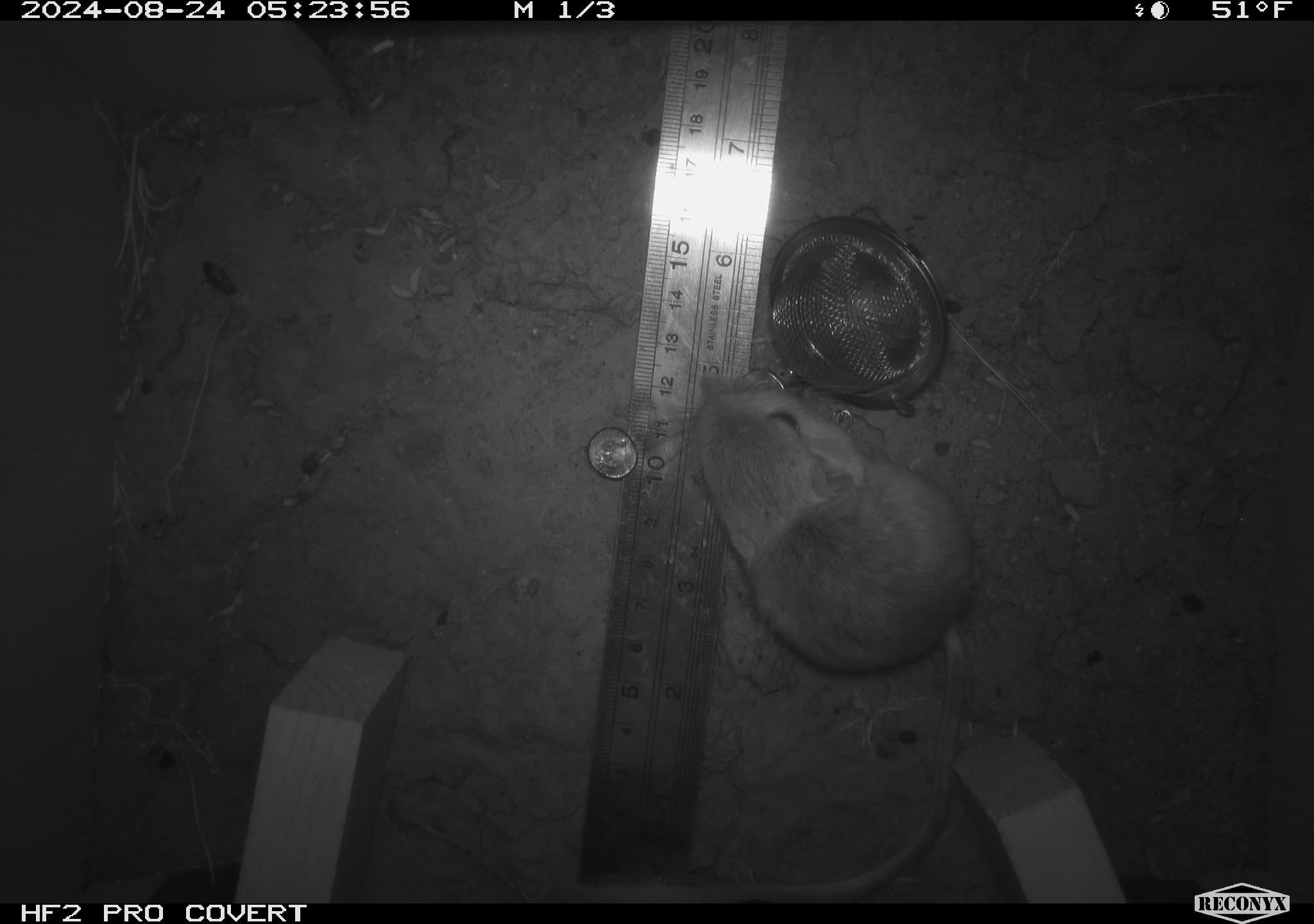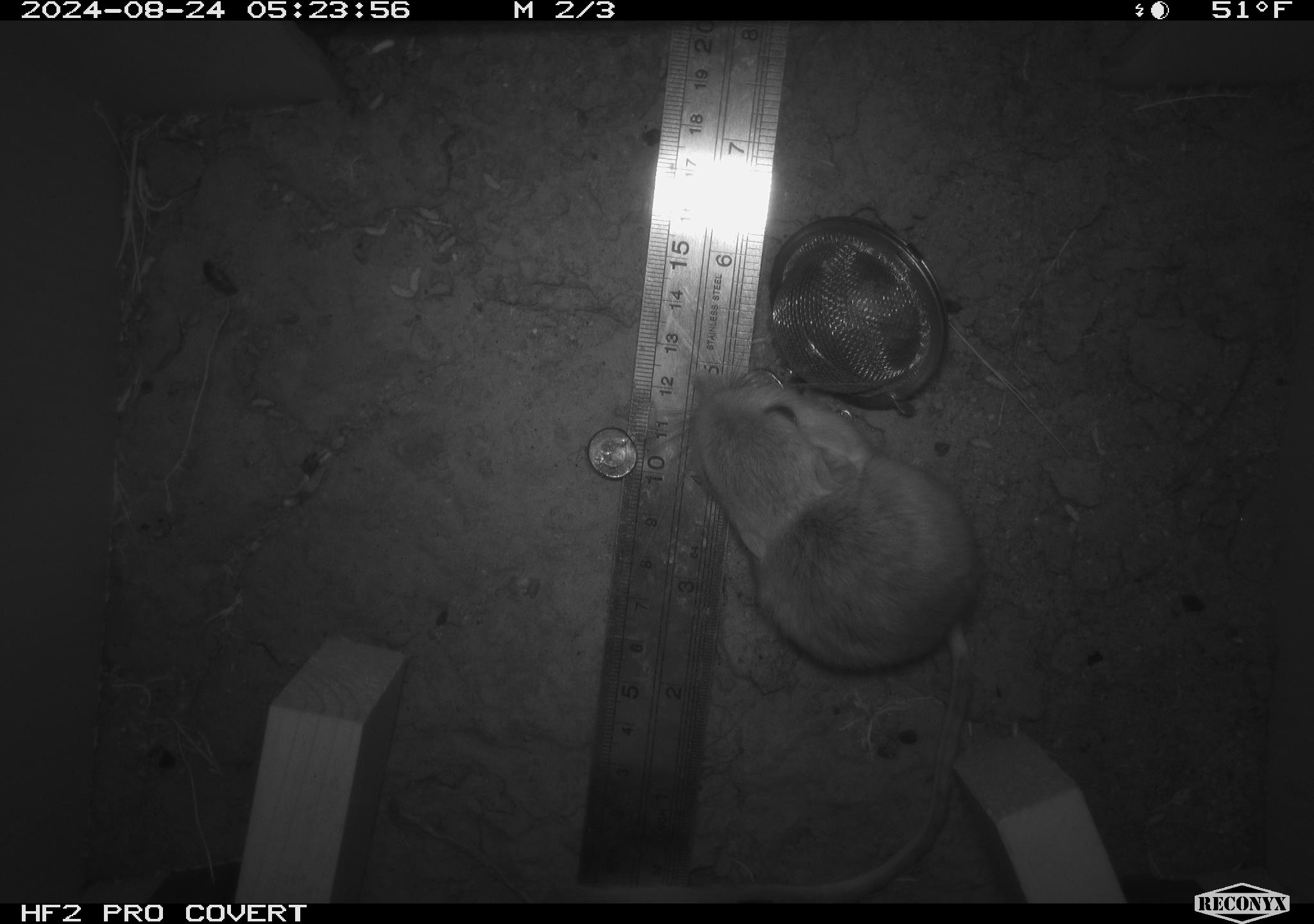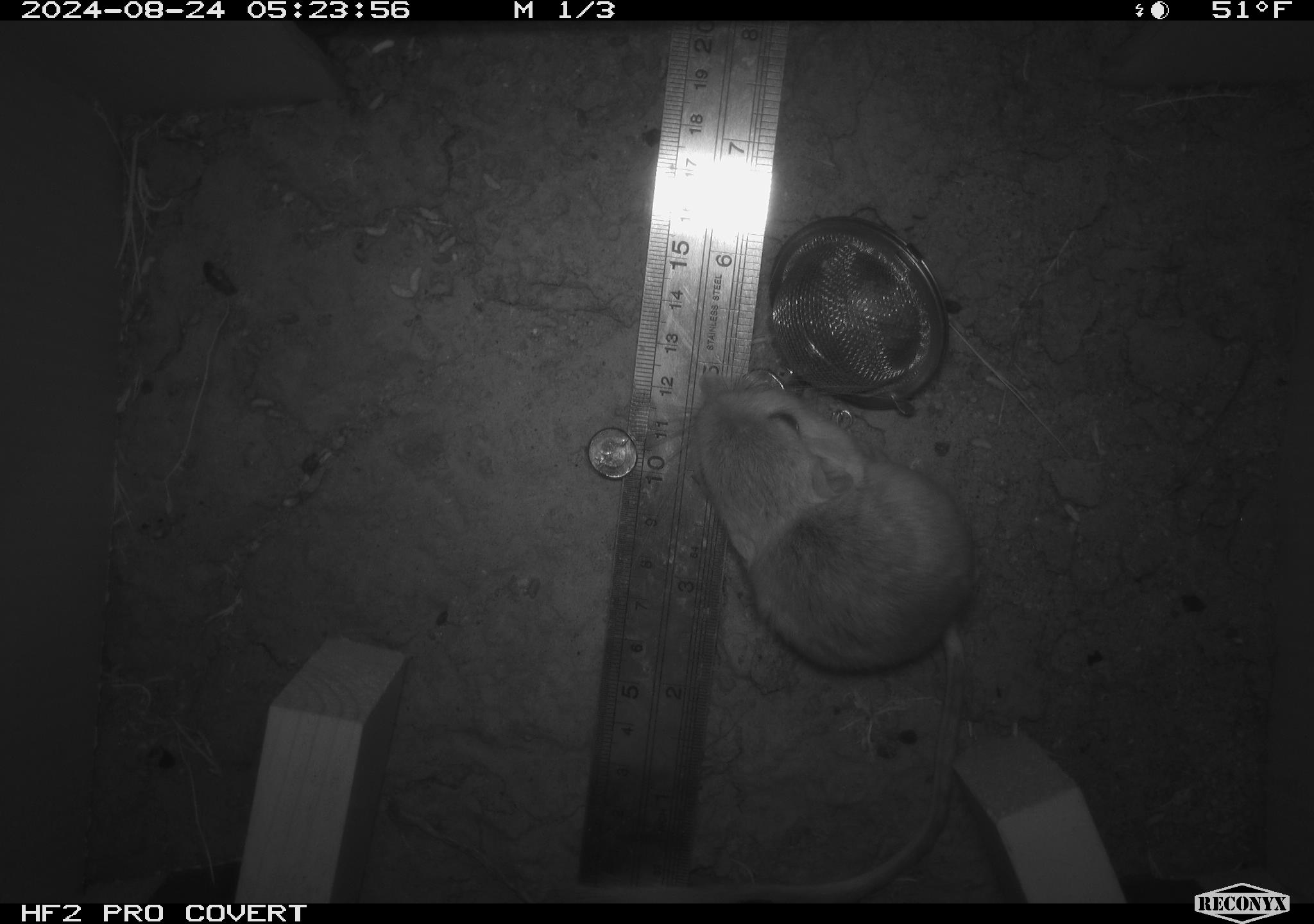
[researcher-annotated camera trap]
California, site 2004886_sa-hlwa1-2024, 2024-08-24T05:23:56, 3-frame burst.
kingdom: Animalia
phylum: Chordata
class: Mammalia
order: Rodentia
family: Heteromyidae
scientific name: Heteromyidae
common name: kangaroo rats and pocket mice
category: heteromyidae family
Heteromyidae family (kangaroo rats and pocket mice) (Heteromyidae).